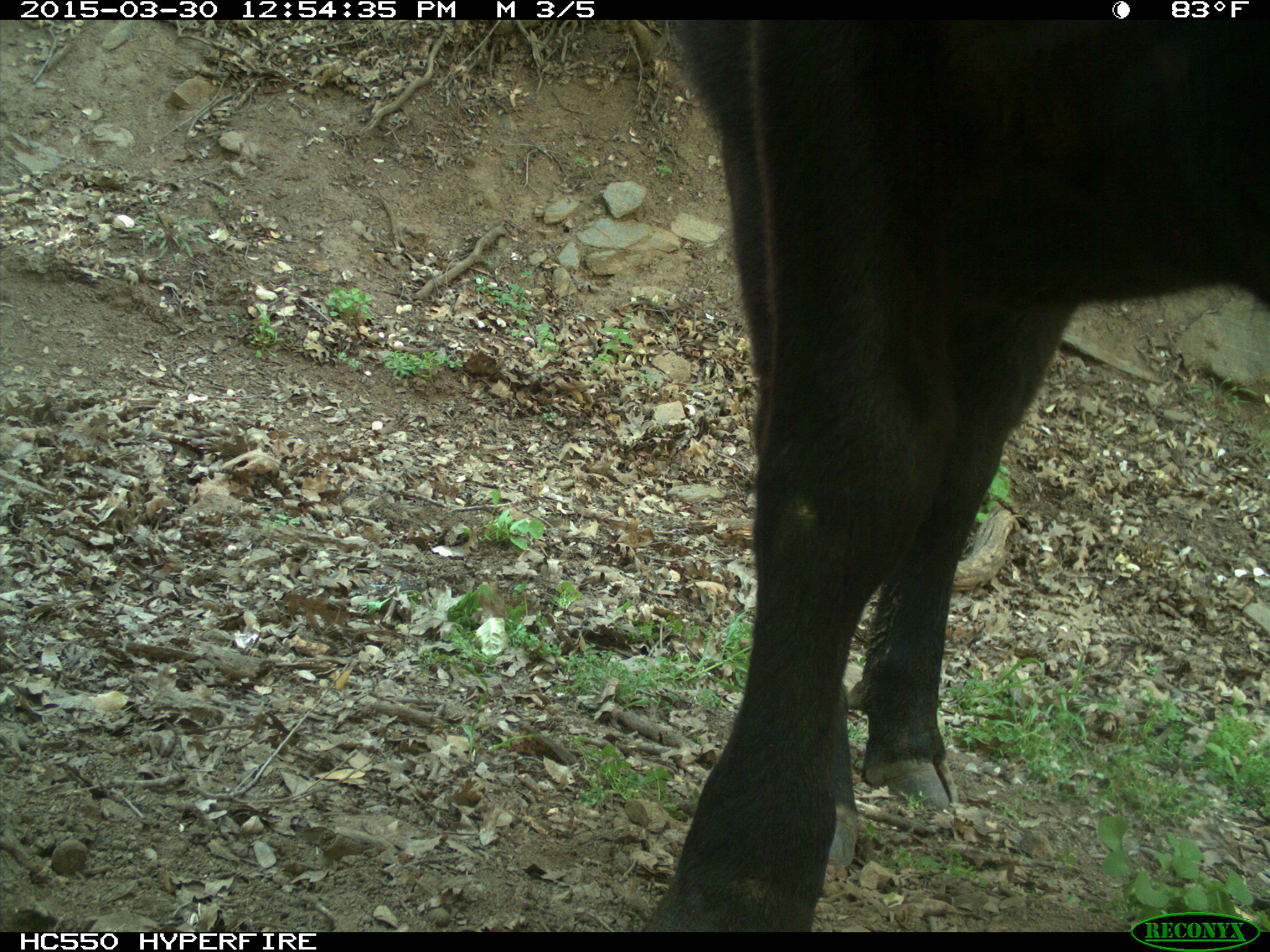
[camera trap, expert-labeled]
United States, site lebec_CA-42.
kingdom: Animalia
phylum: Chordata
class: Mammalia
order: Artiodactyla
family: Bovidae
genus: Bos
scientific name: Bos taurus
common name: domestic cow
Bos taurus (domestic cow).